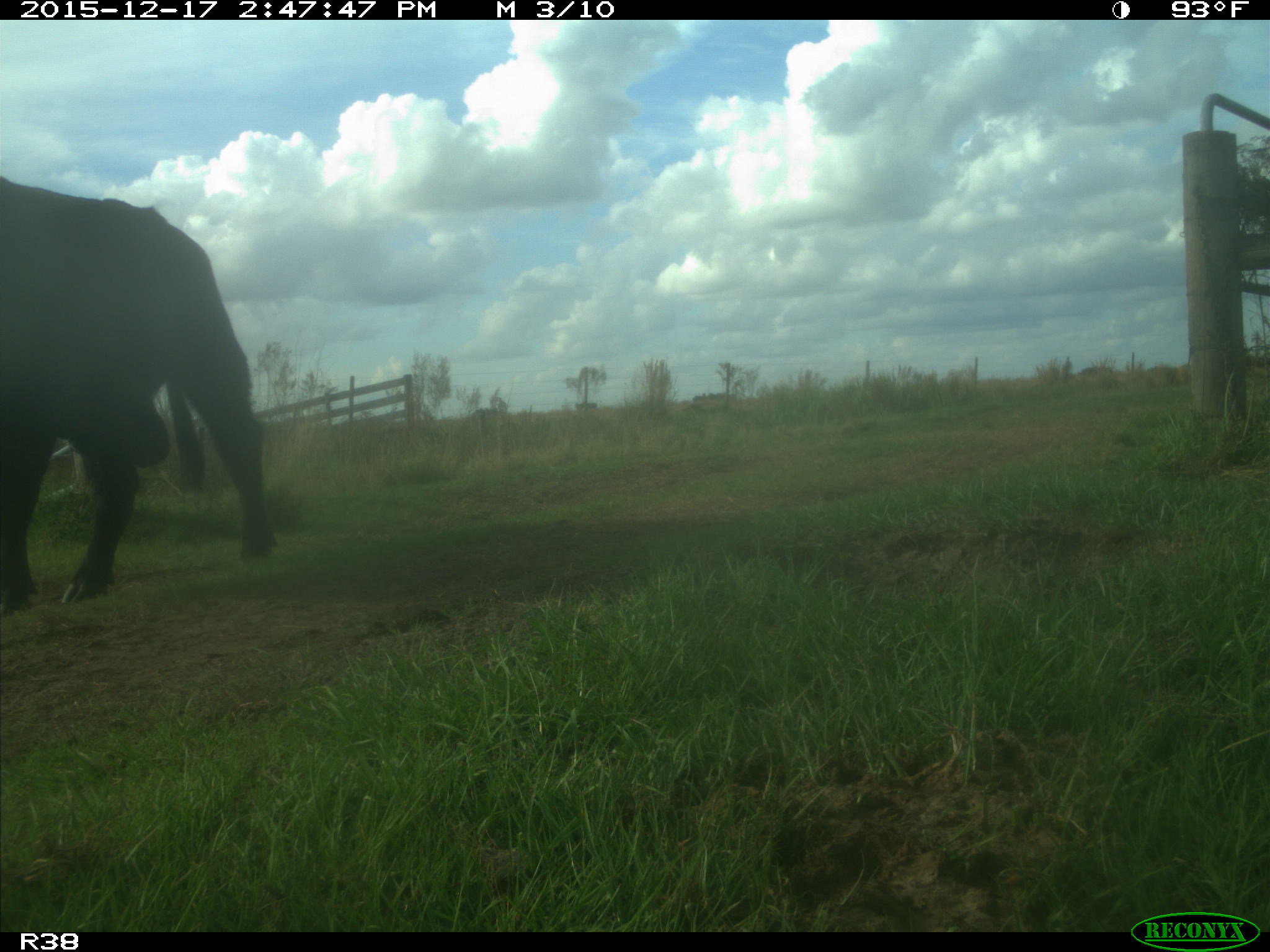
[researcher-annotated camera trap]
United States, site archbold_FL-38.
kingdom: Animalia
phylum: Chordata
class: Mammalia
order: Artiodactyla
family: Bovidae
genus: Bos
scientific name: Bos taurus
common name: domestic cow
Bos taurus (domestic cow).